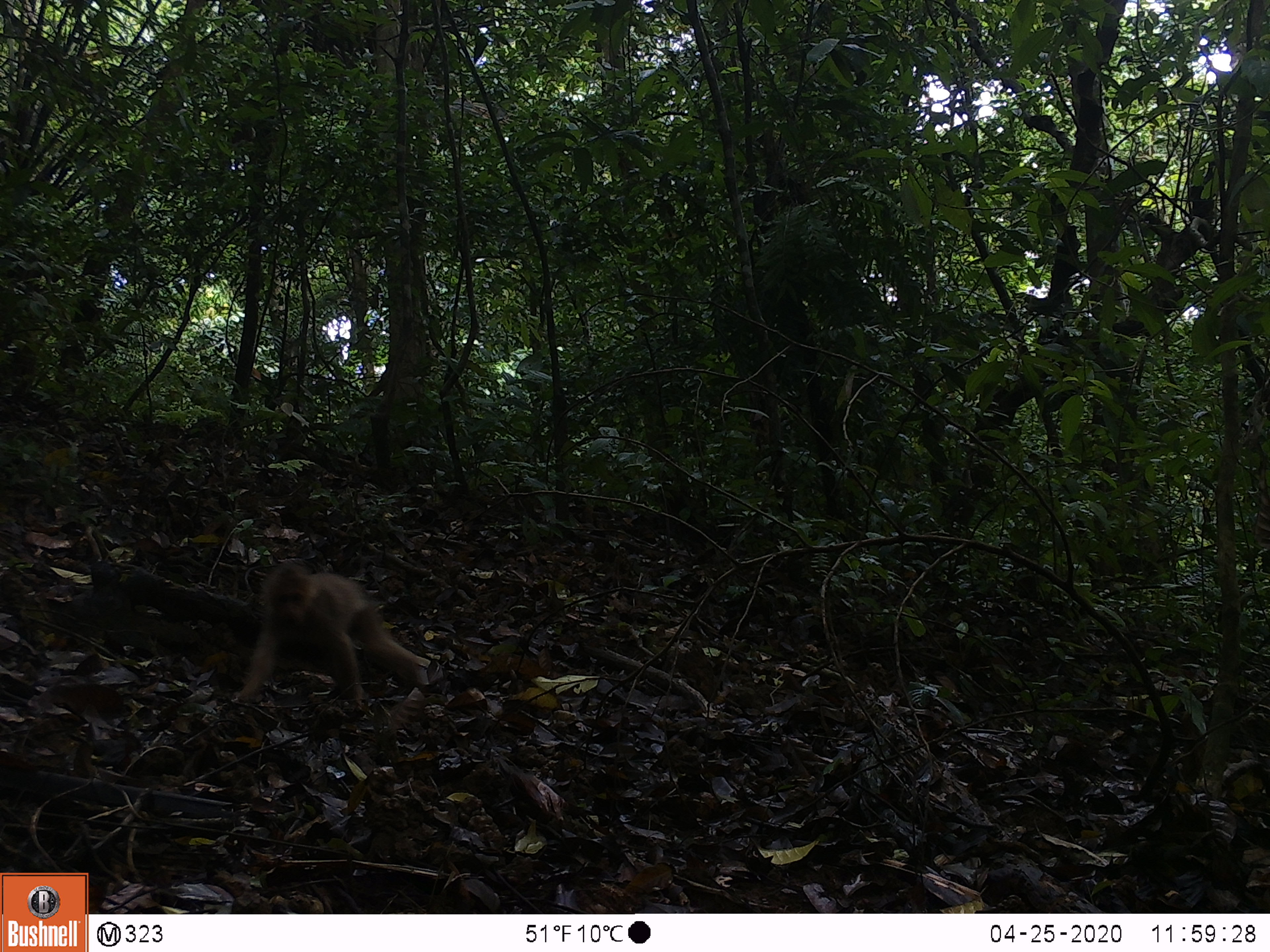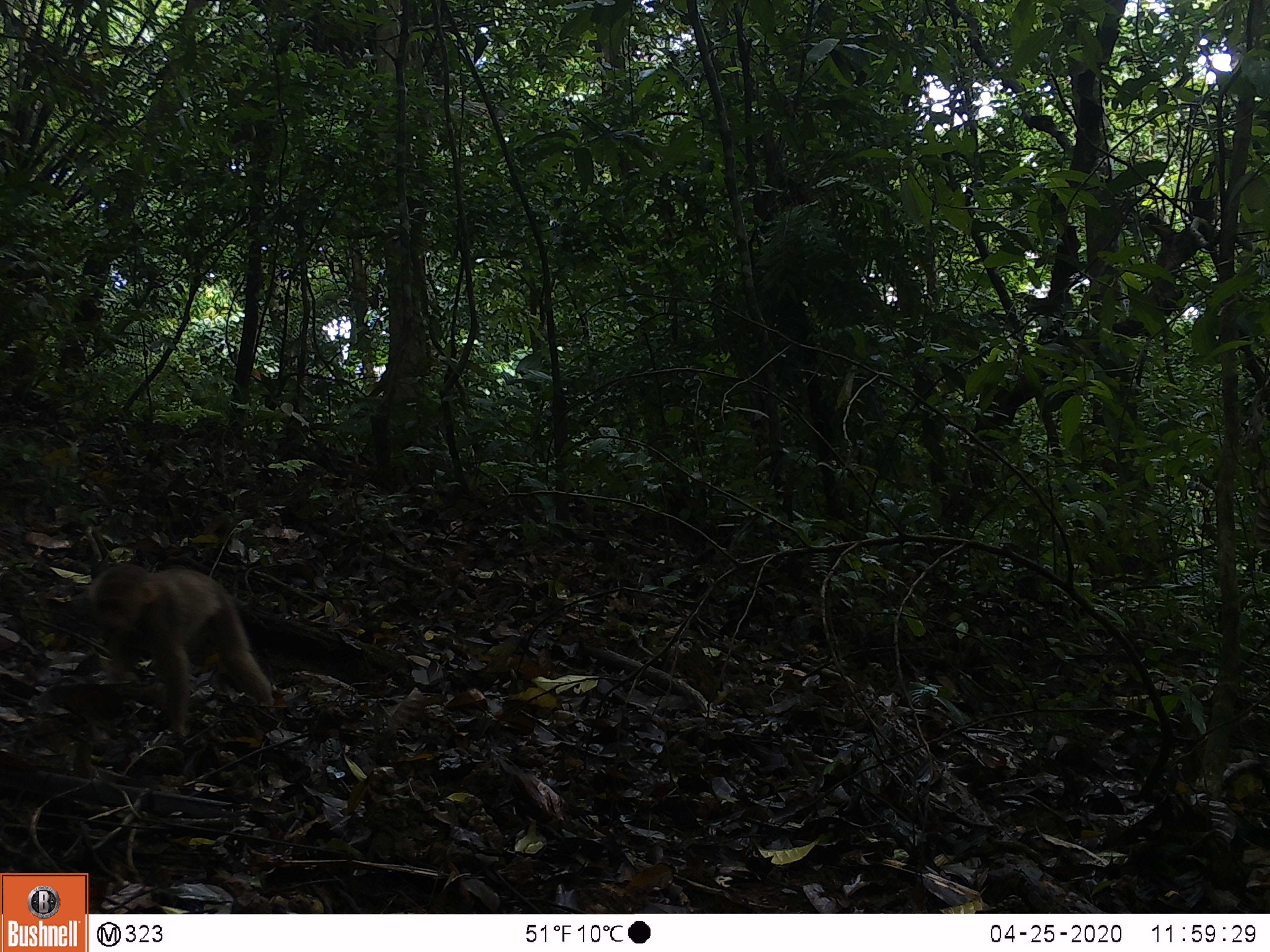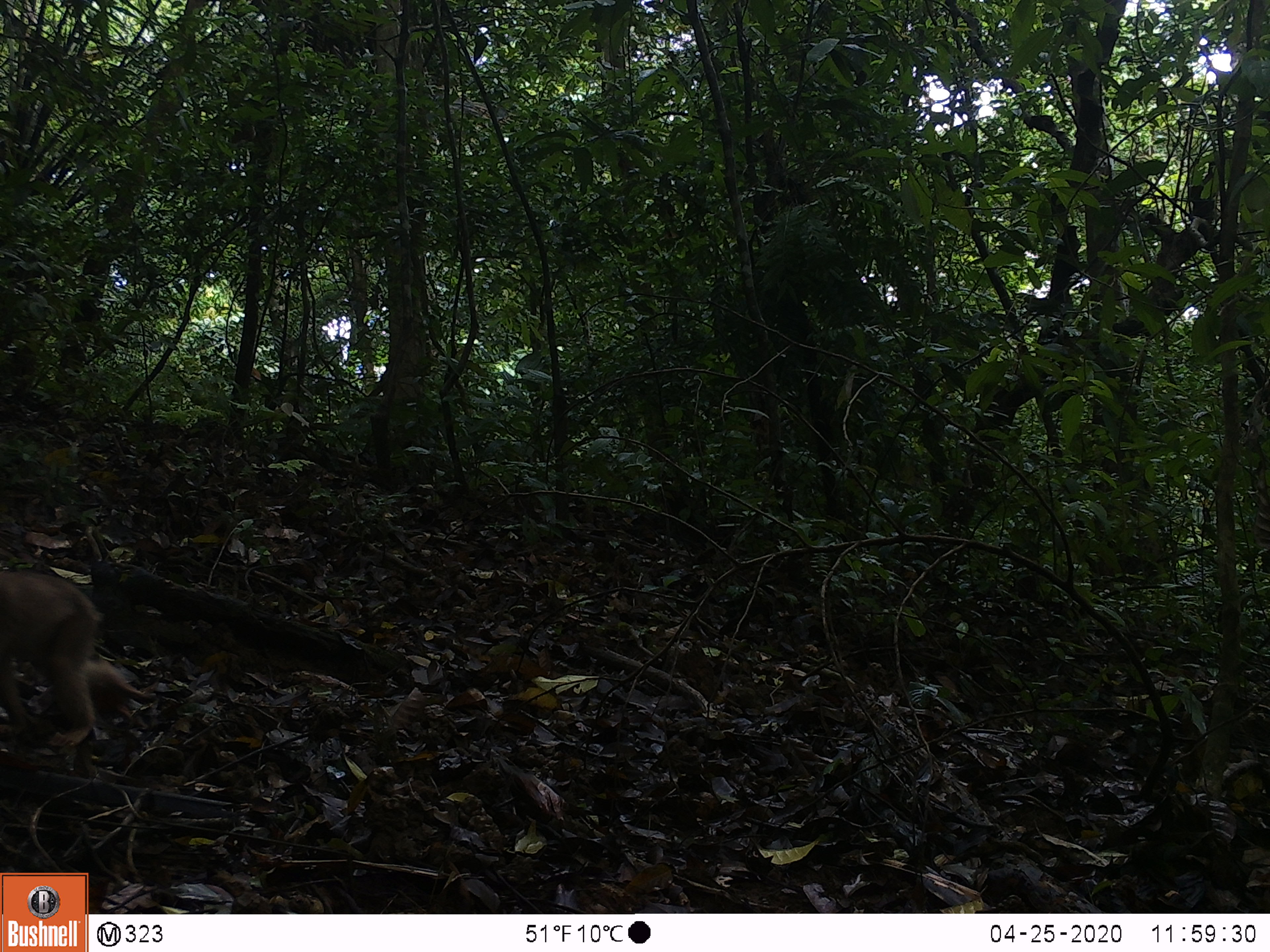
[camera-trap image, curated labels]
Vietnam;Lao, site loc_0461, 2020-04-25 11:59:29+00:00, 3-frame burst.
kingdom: Animalia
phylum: Chordata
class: Mammalia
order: Primates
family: Cercopithecidae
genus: Macaca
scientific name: Macaca arctoides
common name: stump-tailed macaque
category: stump tailed macaque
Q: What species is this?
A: Stump tailed macaque (stump-tailed macaque) (Macaca arctoides).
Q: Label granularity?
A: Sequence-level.